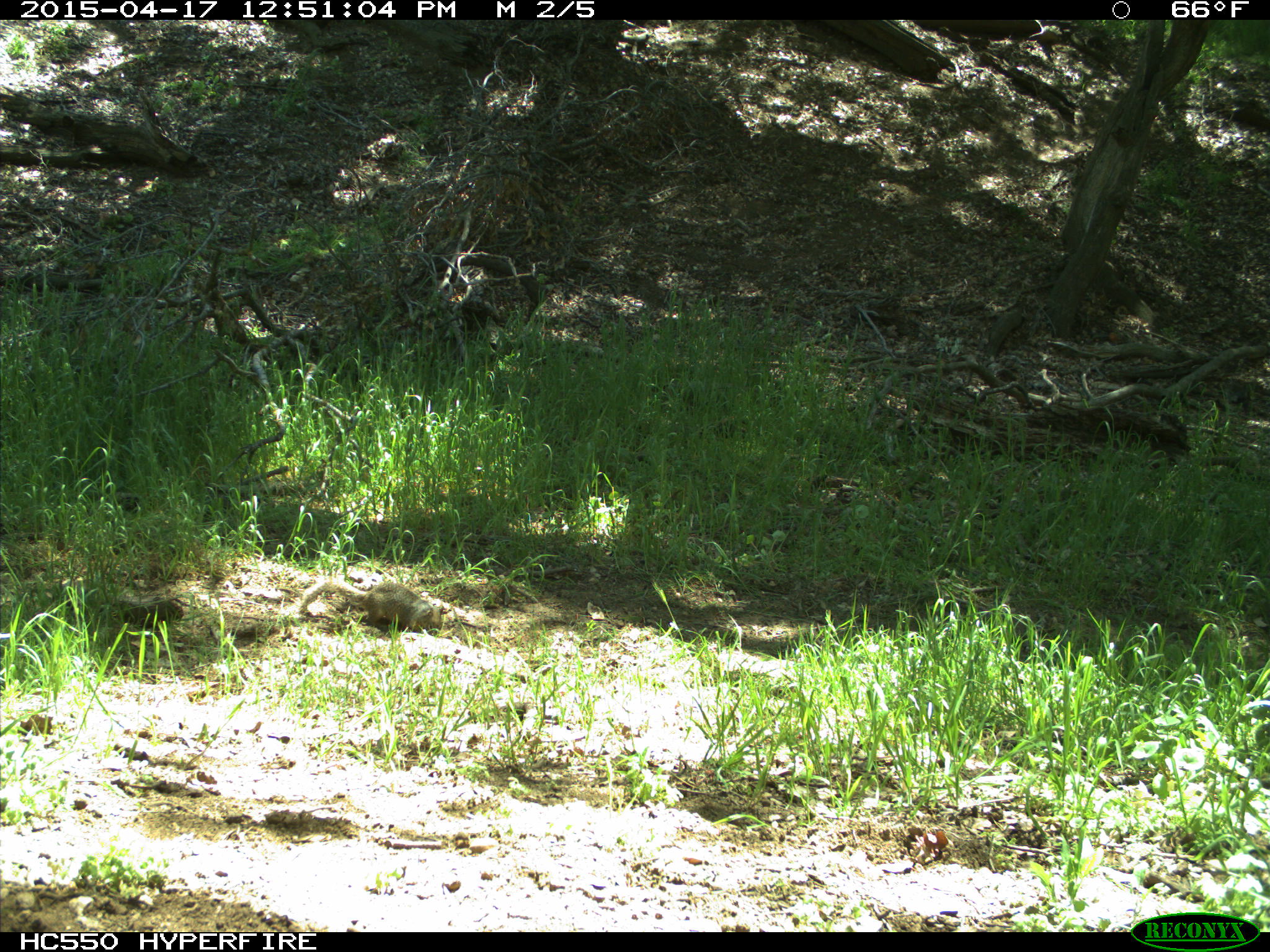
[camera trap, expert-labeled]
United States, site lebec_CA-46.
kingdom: Animalia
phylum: Chordata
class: Mammalia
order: Rodentia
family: Sciuridae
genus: Otospermophilus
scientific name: Otospermophilus beecheyi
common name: california ground squirrel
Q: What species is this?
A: Otospermophilus beecheyi (california ground squirrel).